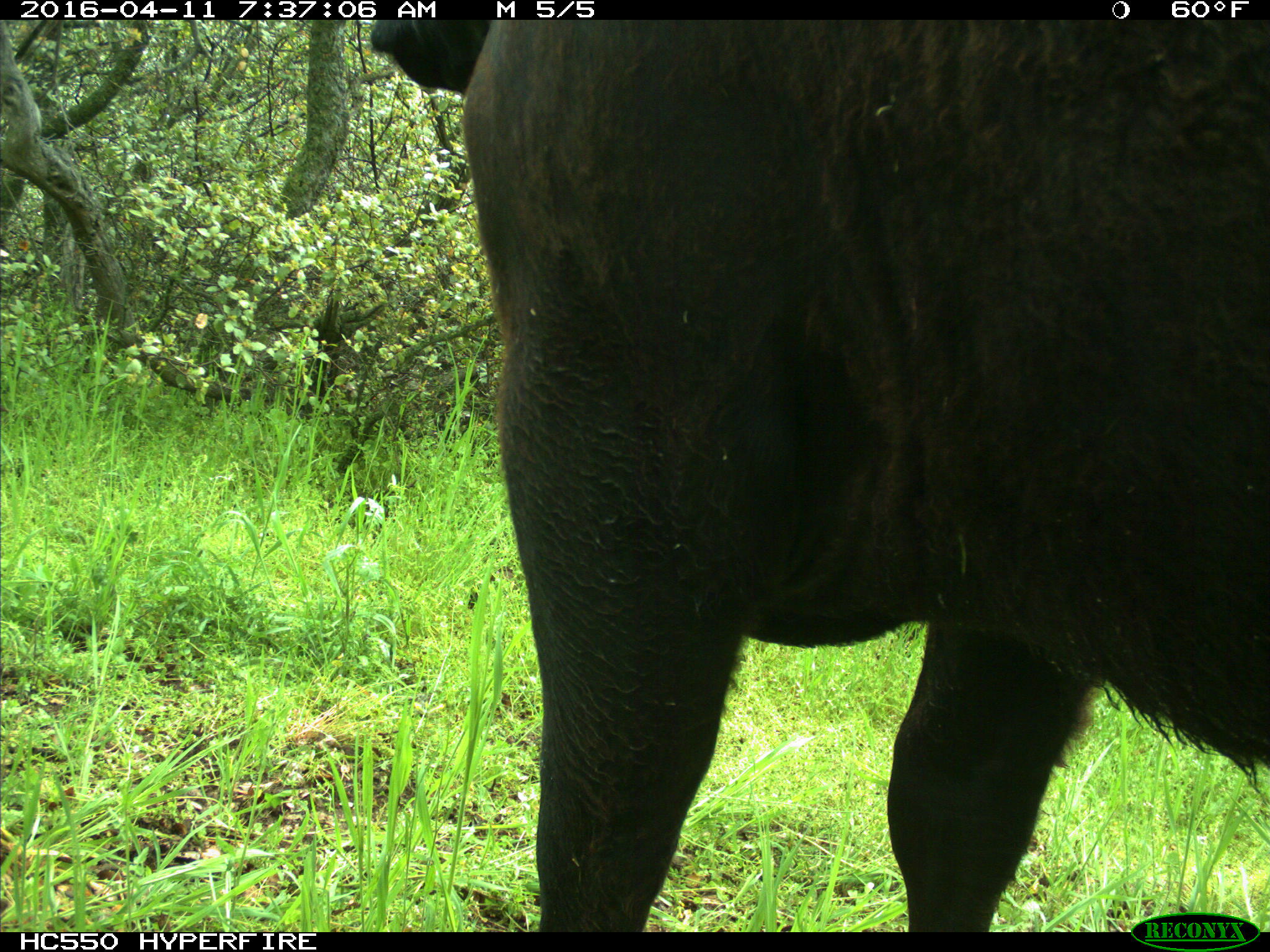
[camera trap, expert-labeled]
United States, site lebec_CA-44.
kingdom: Animalia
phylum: Chordata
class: Mammalia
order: Artiodactyla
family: Bovidae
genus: Bos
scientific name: Bos taurus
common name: domestic cow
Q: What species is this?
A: Bos taurus (domestic cow).